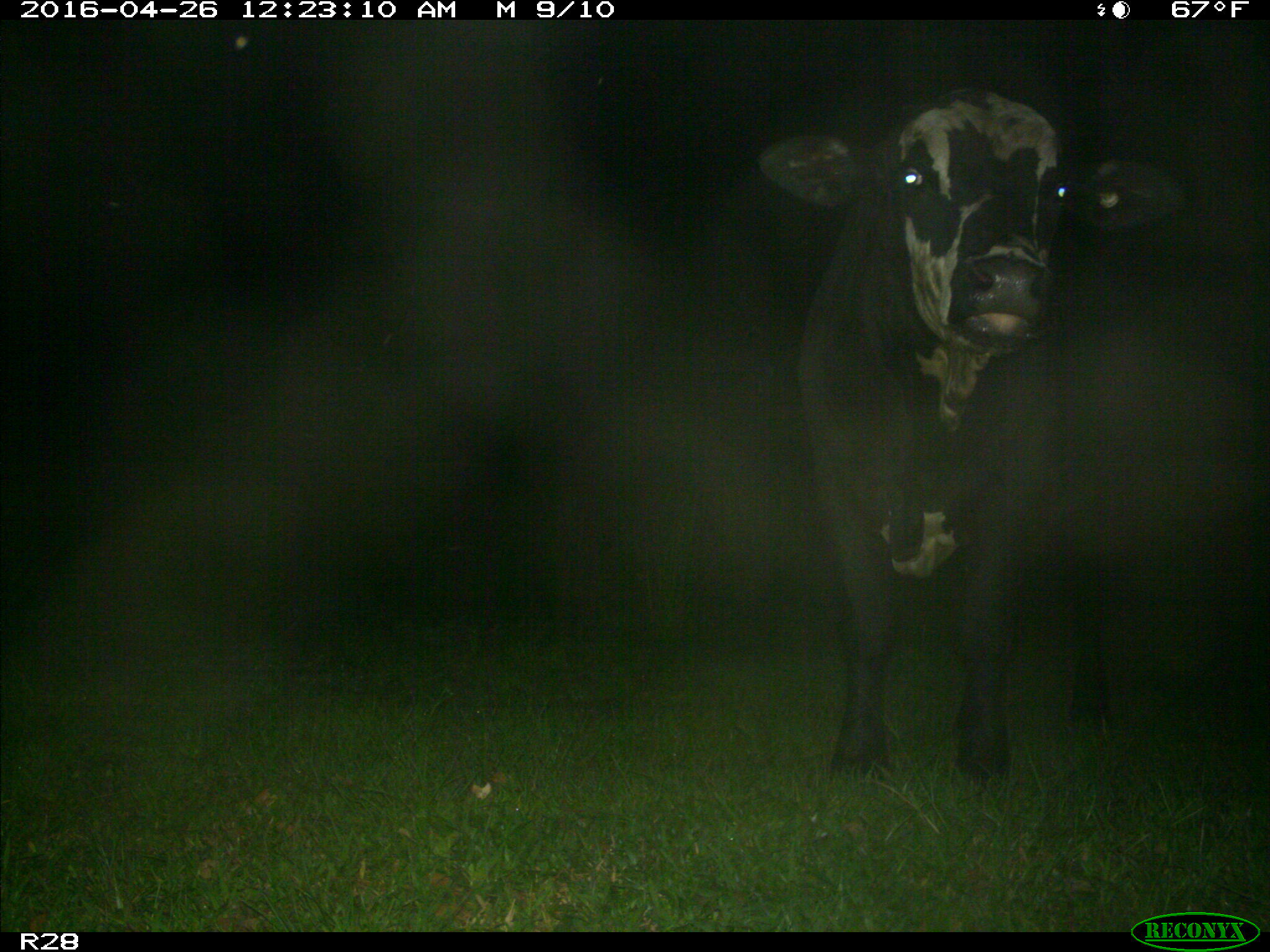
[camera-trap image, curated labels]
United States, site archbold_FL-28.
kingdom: Animalia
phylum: Chordata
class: Mammalia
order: Artiodactyla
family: Bovidae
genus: Bos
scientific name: Bos taurus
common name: domestic cow